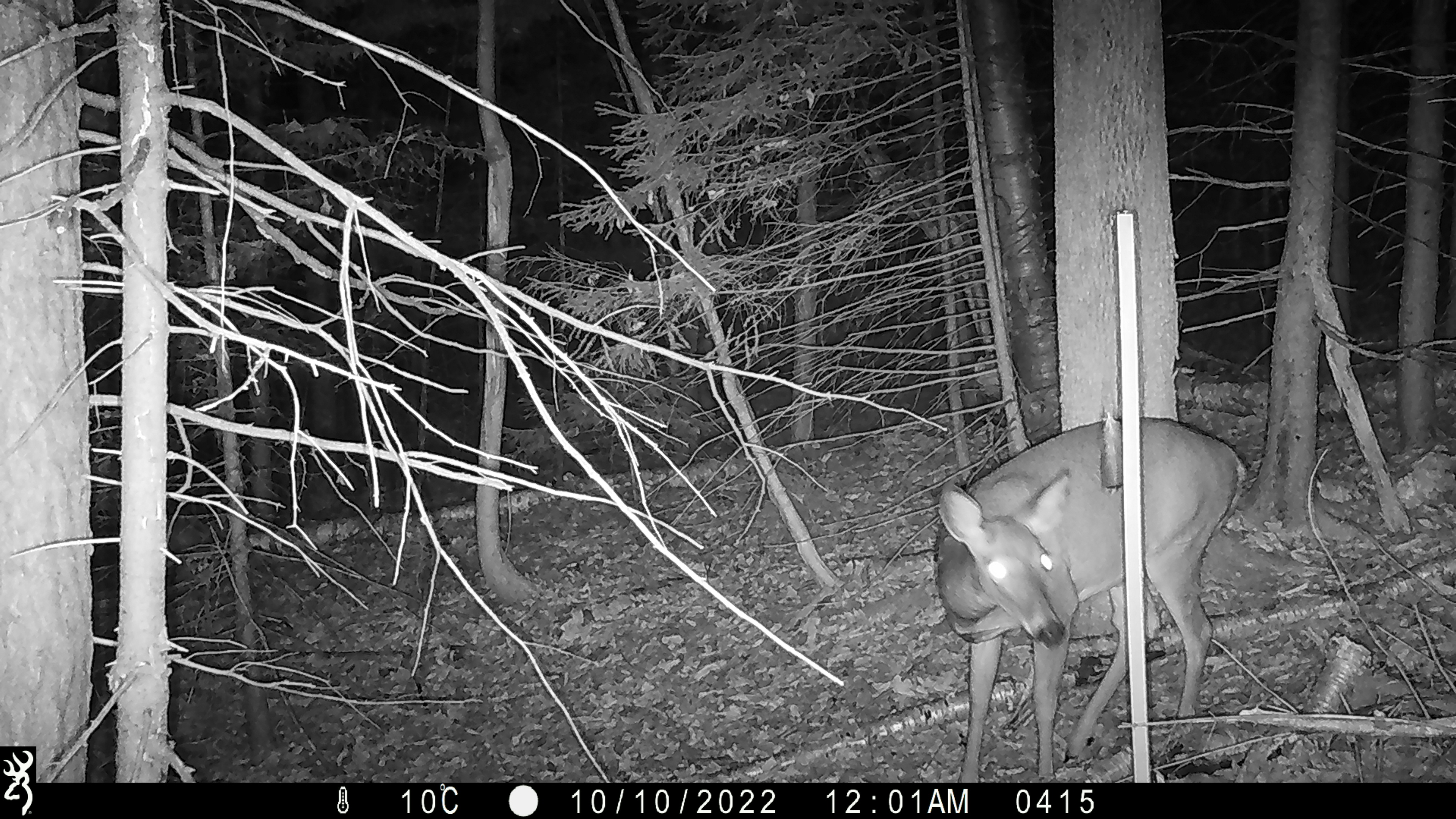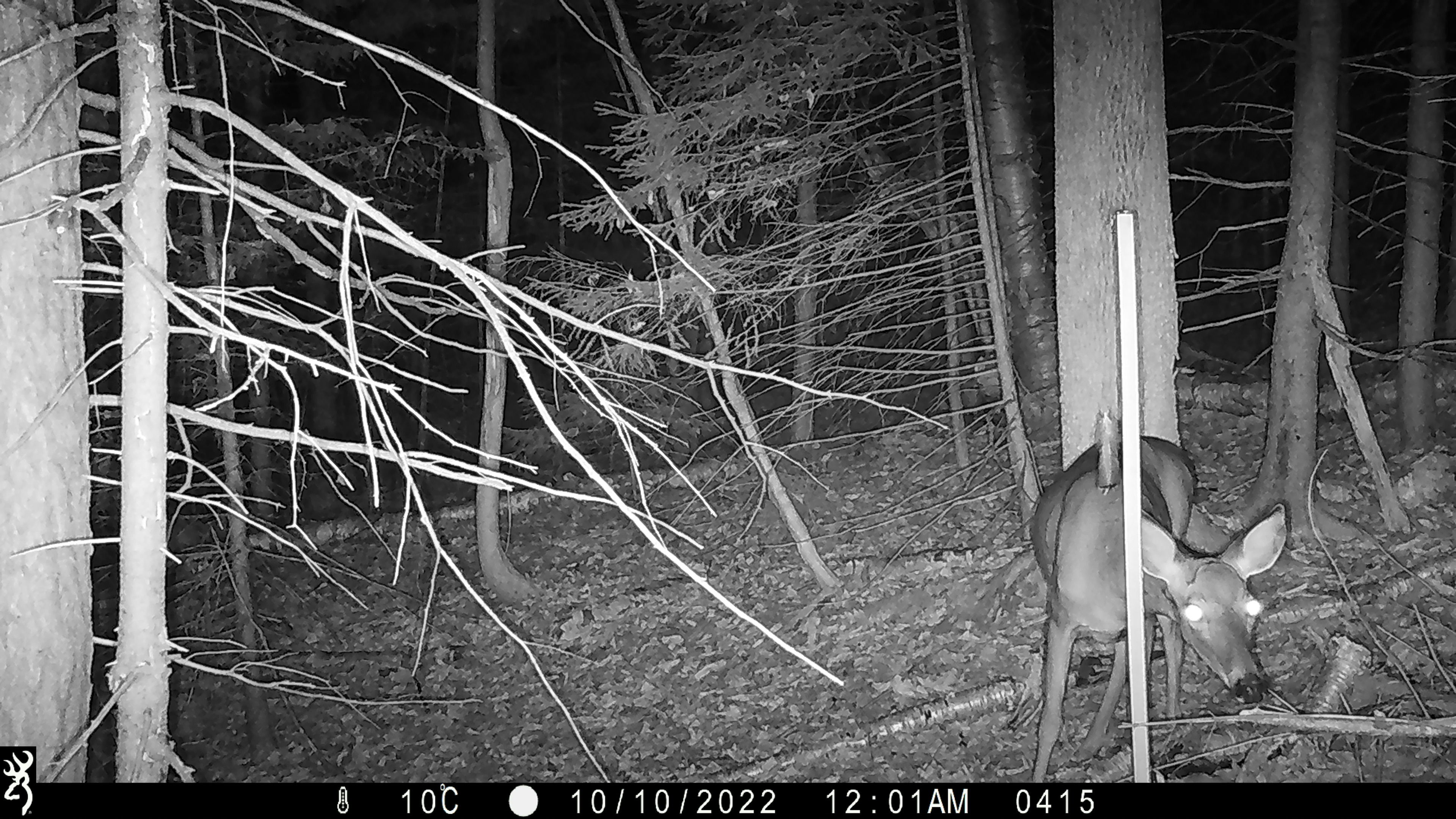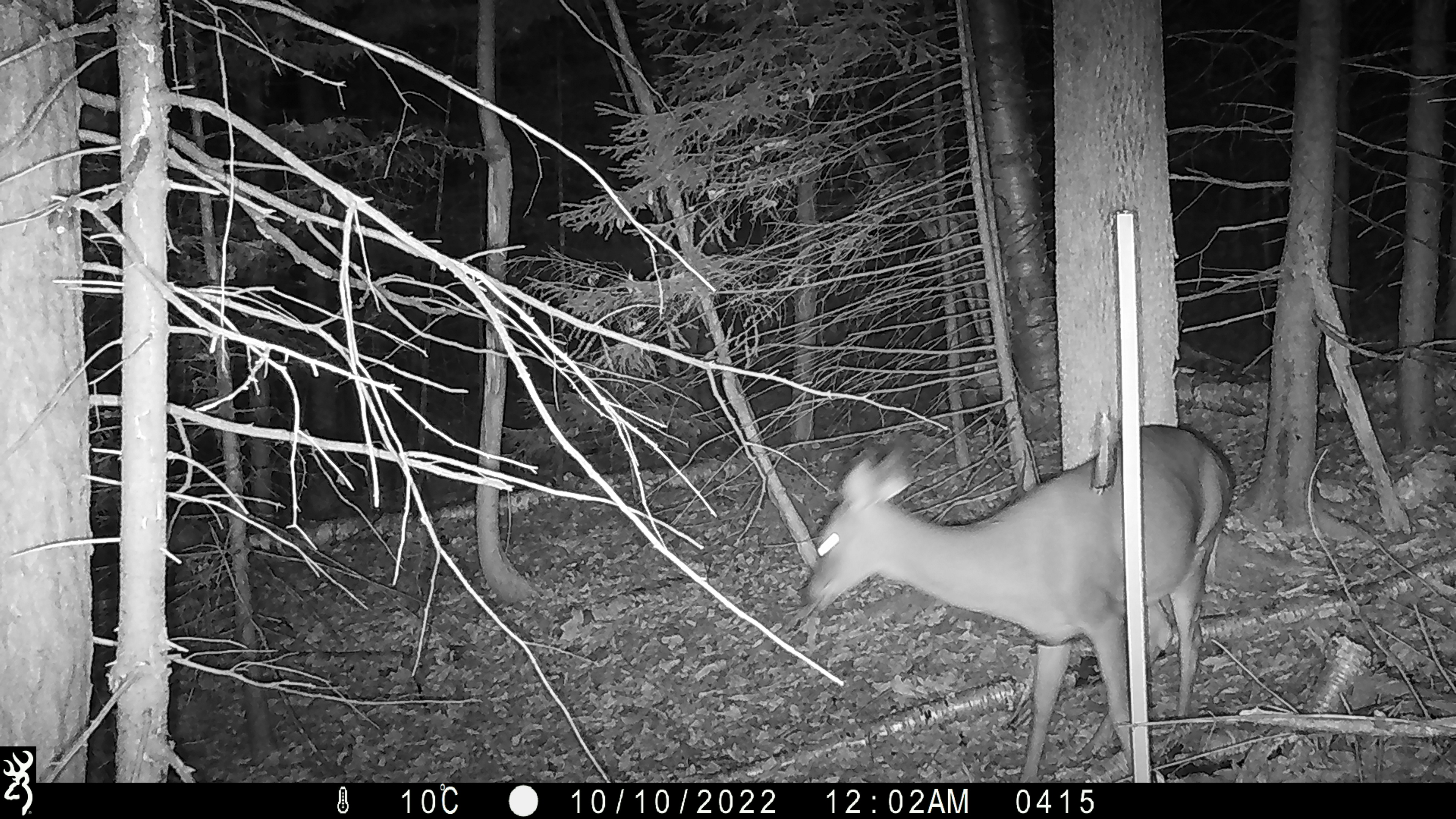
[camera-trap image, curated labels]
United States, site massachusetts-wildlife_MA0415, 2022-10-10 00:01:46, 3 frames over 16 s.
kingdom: Animalia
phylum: Chordata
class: Mammalia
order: Artiodactyla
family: Cervidae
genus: Odocoileus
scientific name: Odocoileus virginianus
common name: white-tailed deer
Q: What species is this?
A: White-tailed deer (Odocoileus virginianus).